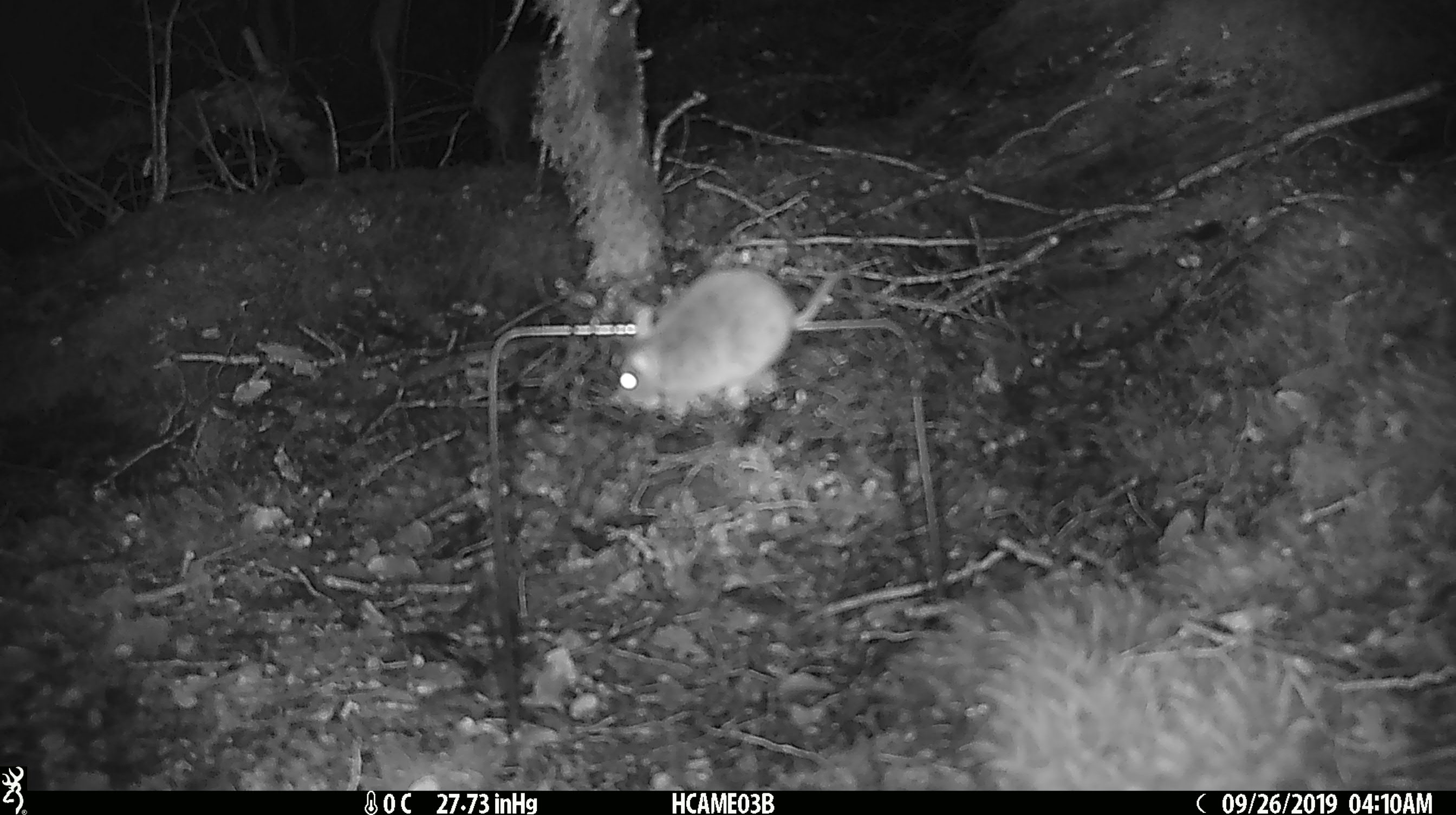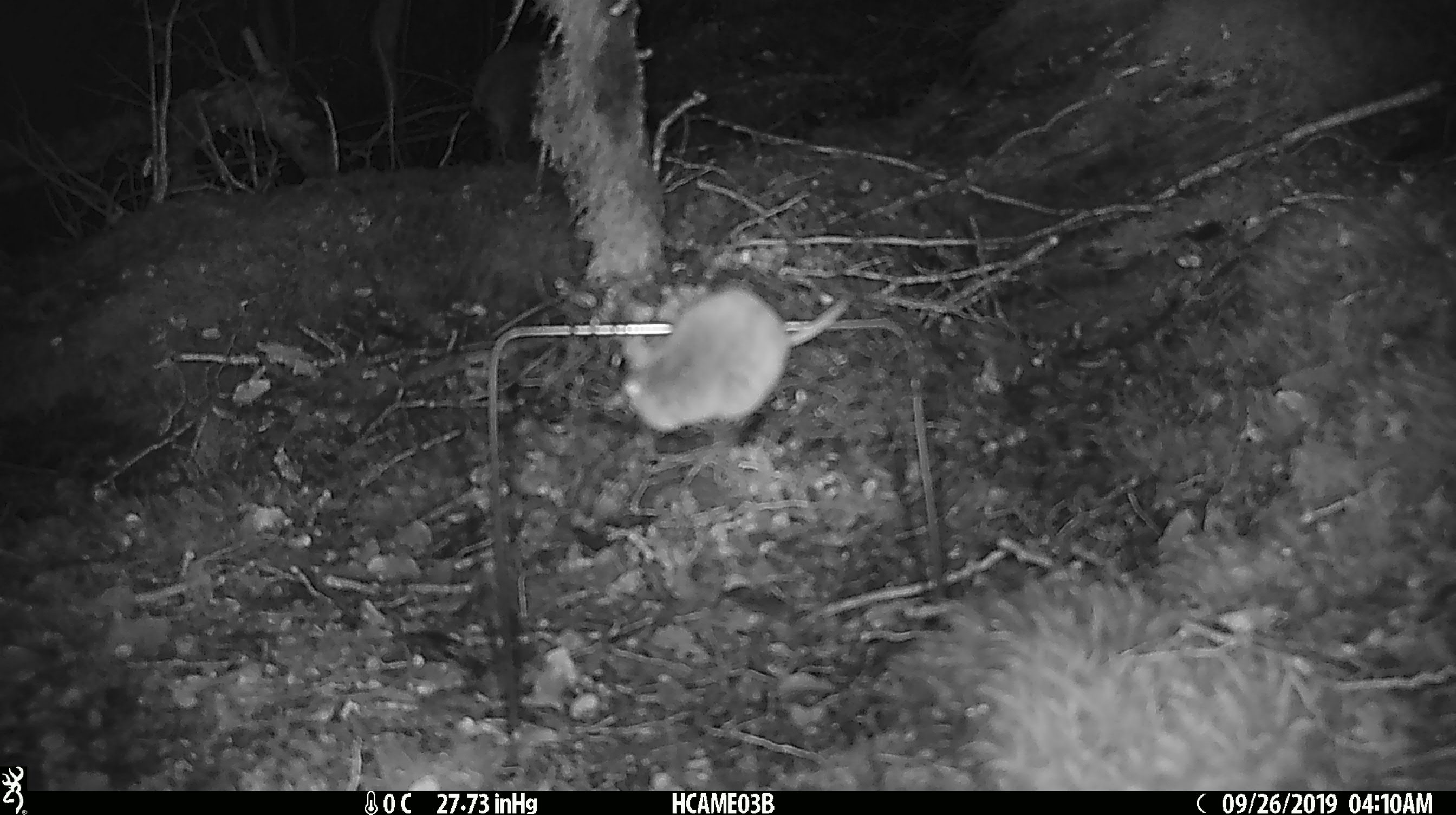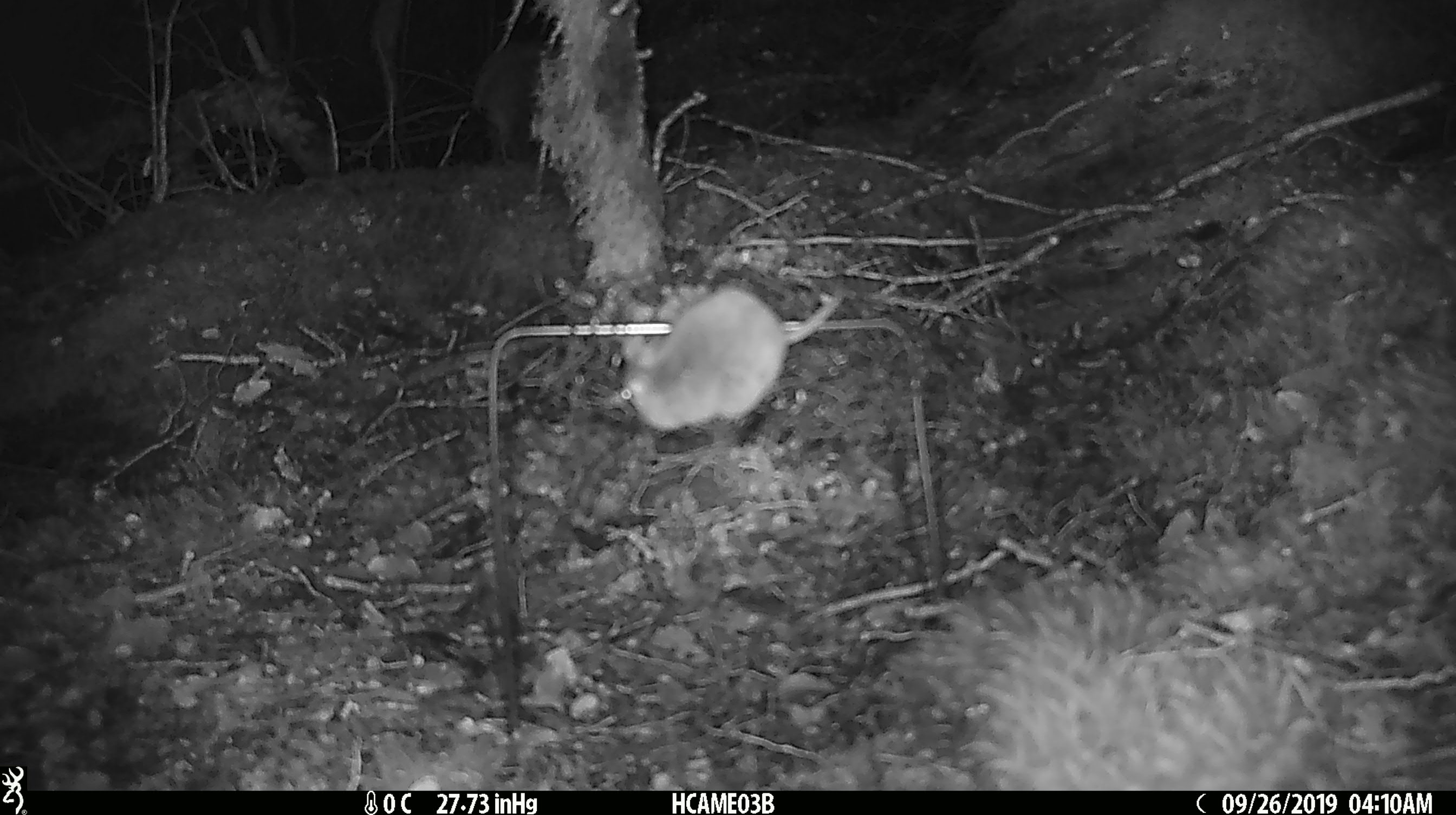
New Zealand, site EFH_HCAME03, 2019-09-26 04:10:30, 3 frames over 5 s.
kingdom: Animalia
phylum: Chordata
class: Mammalia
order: Rodentia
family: Muridae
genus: Mus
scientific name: Mus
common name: mouse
Mouse (Mus).